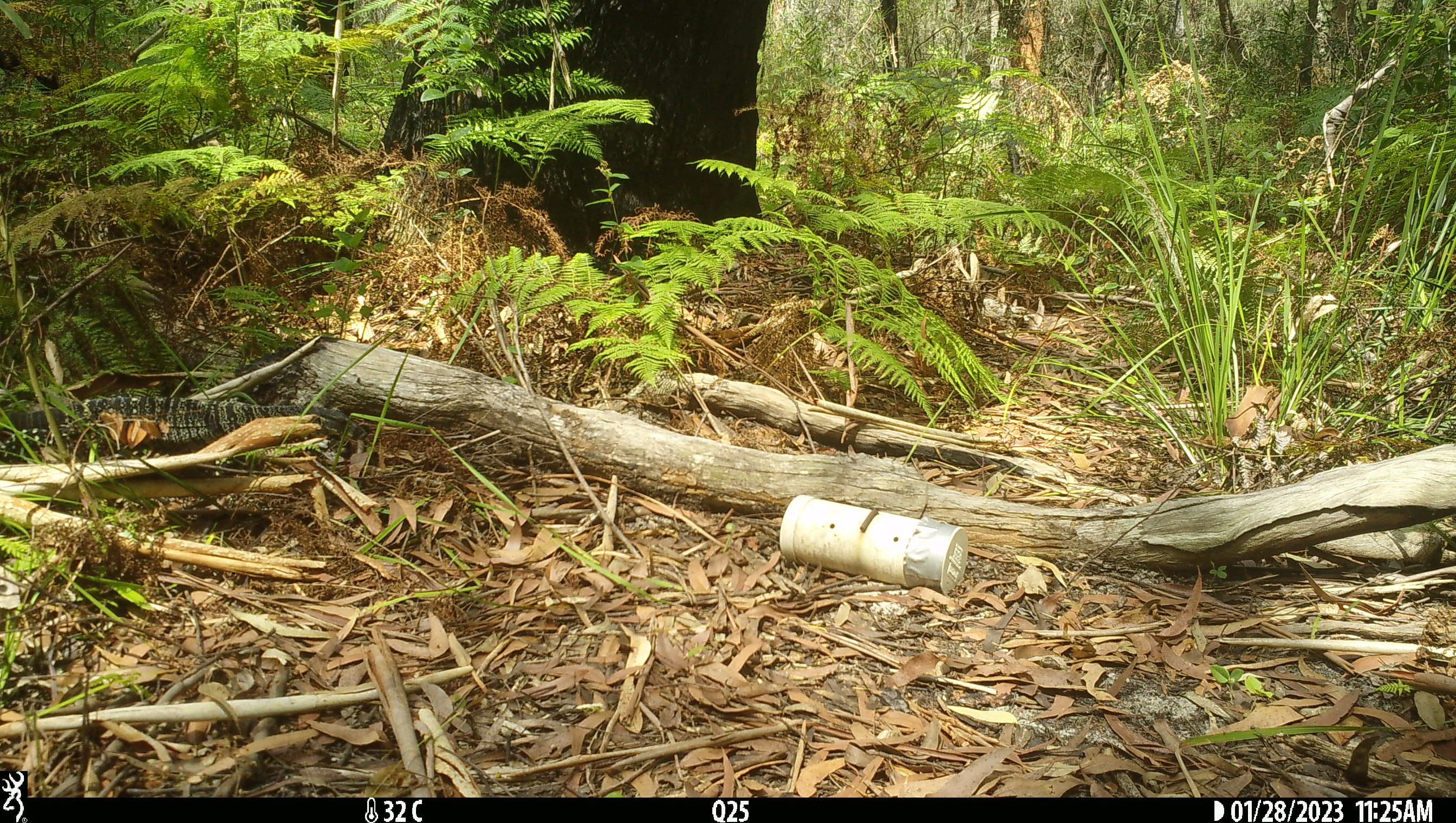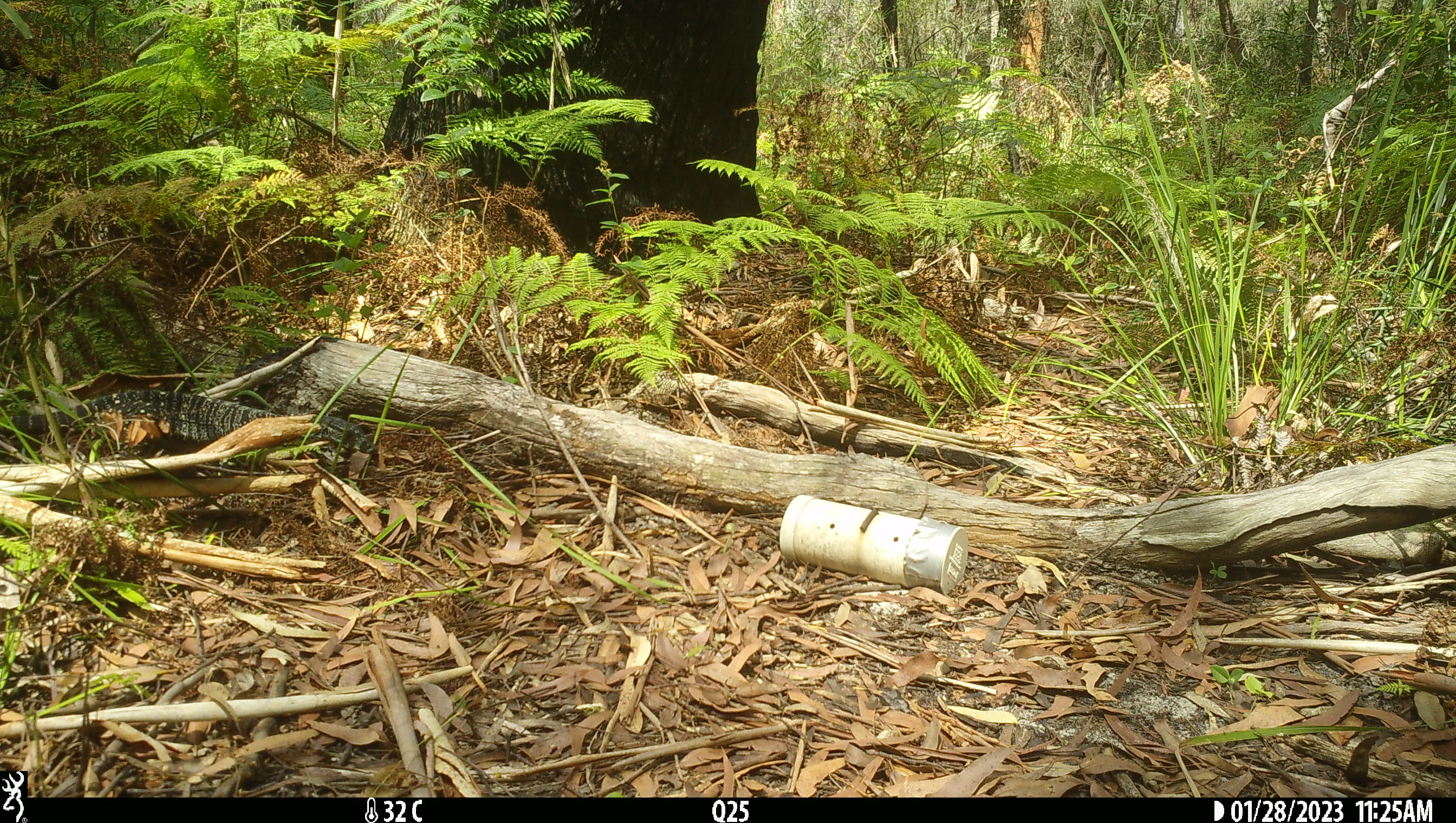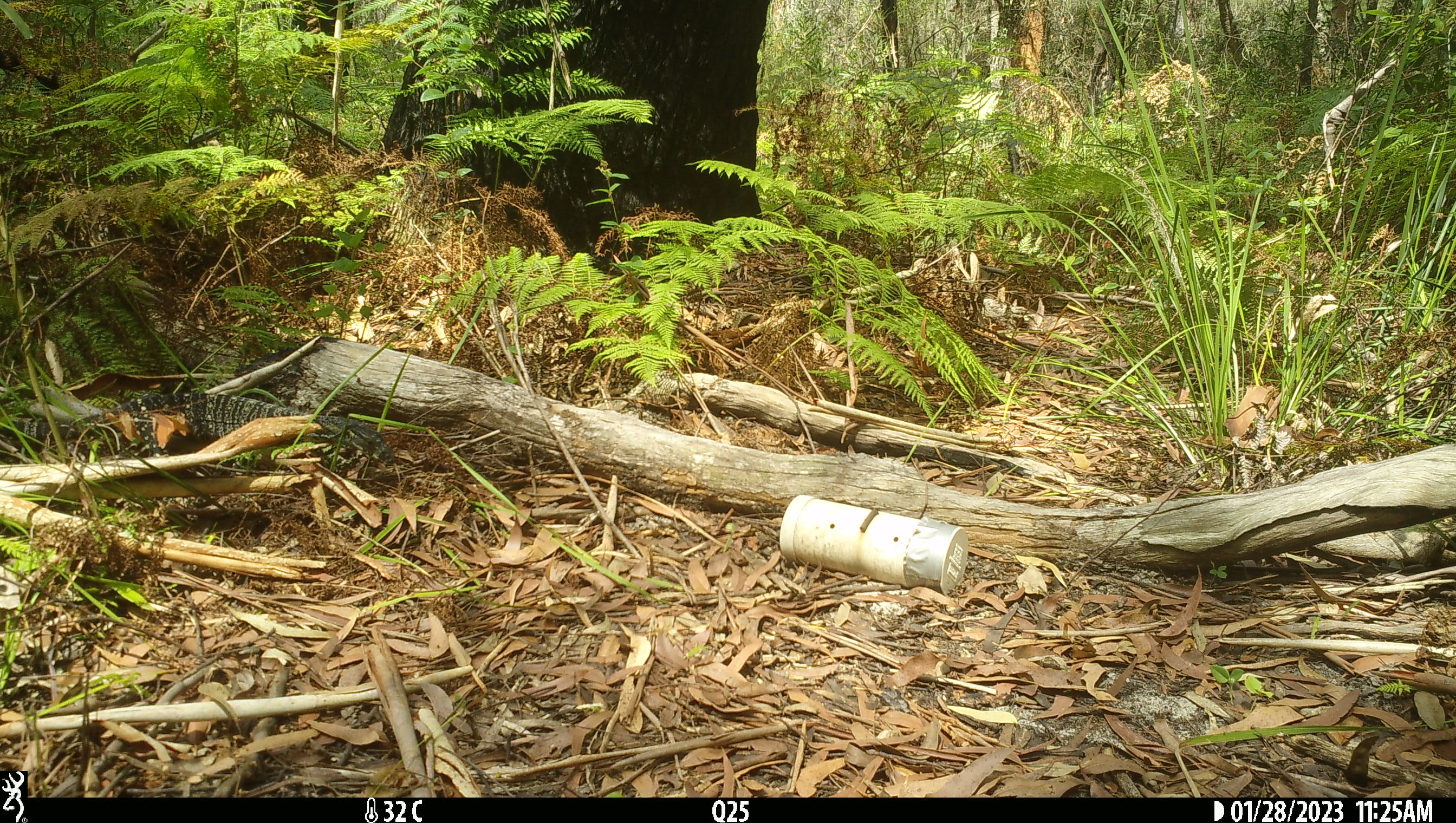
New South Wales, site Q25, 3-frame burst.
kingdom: Animalia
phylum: Chordata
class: Reptilia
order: Squamata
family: Varanidae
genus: Varanus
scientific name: Varanus varius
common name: lace monitor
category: goanna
Goanna (lace monitor) (Varanus varius).